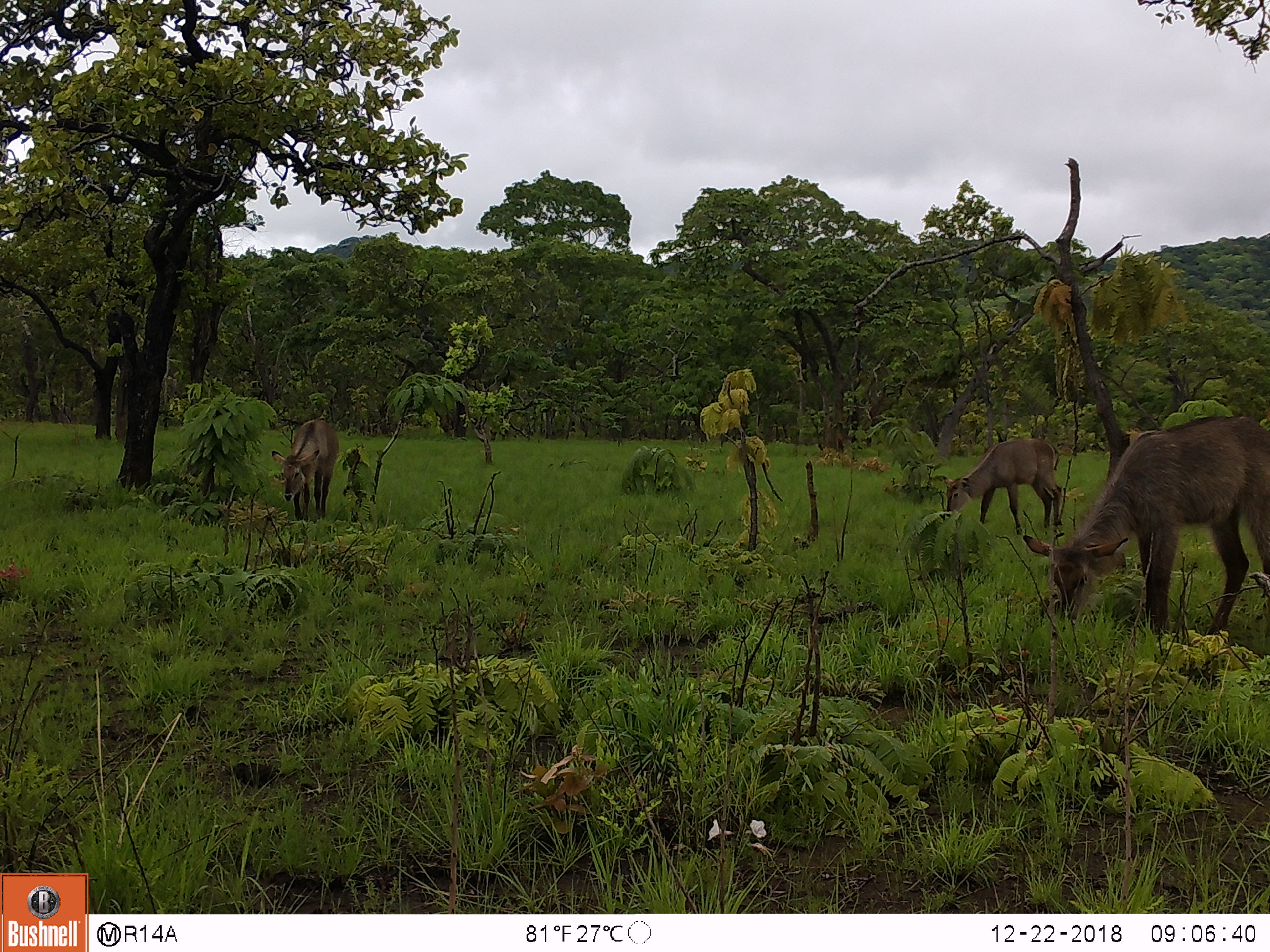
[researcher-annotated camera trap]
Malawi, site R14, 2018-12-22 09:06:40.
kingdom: Animalia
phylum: Chordata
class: Mammalia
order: Artiodactyla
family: Bovidae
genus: Kobus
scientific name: Kobus ellipsiprymnus ellipsiprymnus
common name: common waterbuck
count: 3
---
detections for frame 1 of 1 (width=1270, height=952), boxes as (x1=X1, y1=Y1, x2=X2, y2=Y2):
common waterbuck: (x1=1021, y1=411, x2=1266, y2=636); (x1=936, y1=438, x2=1069, y2=534); (x1=266, y1=417, x2=346, y2=529)